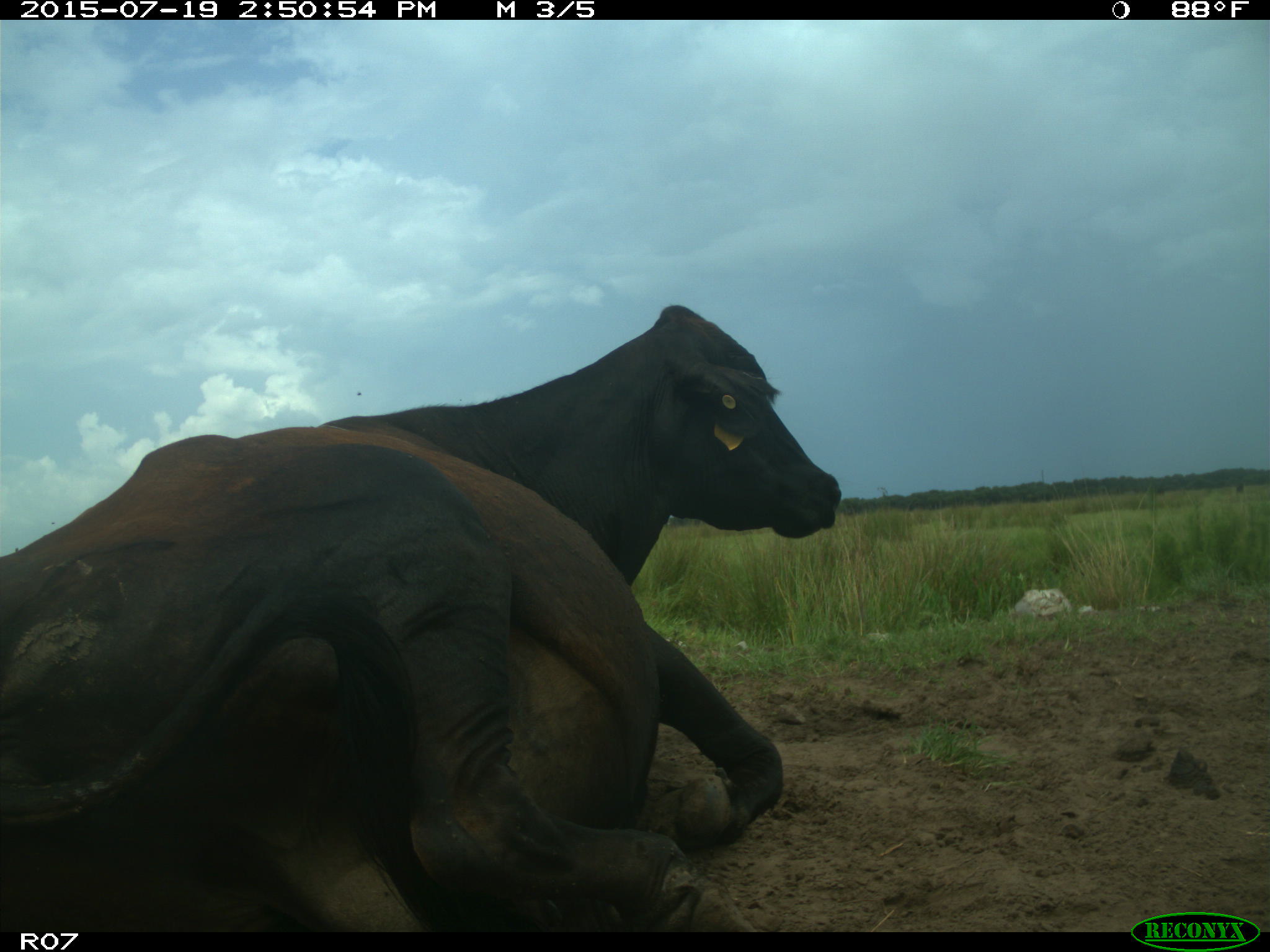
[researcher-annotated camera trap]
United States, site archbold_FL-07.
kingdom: Animalia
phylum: Chordata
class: Mammalia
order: Artiodactyla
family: Bovidae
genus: Bos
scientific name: Bos taurus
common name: domestic cow